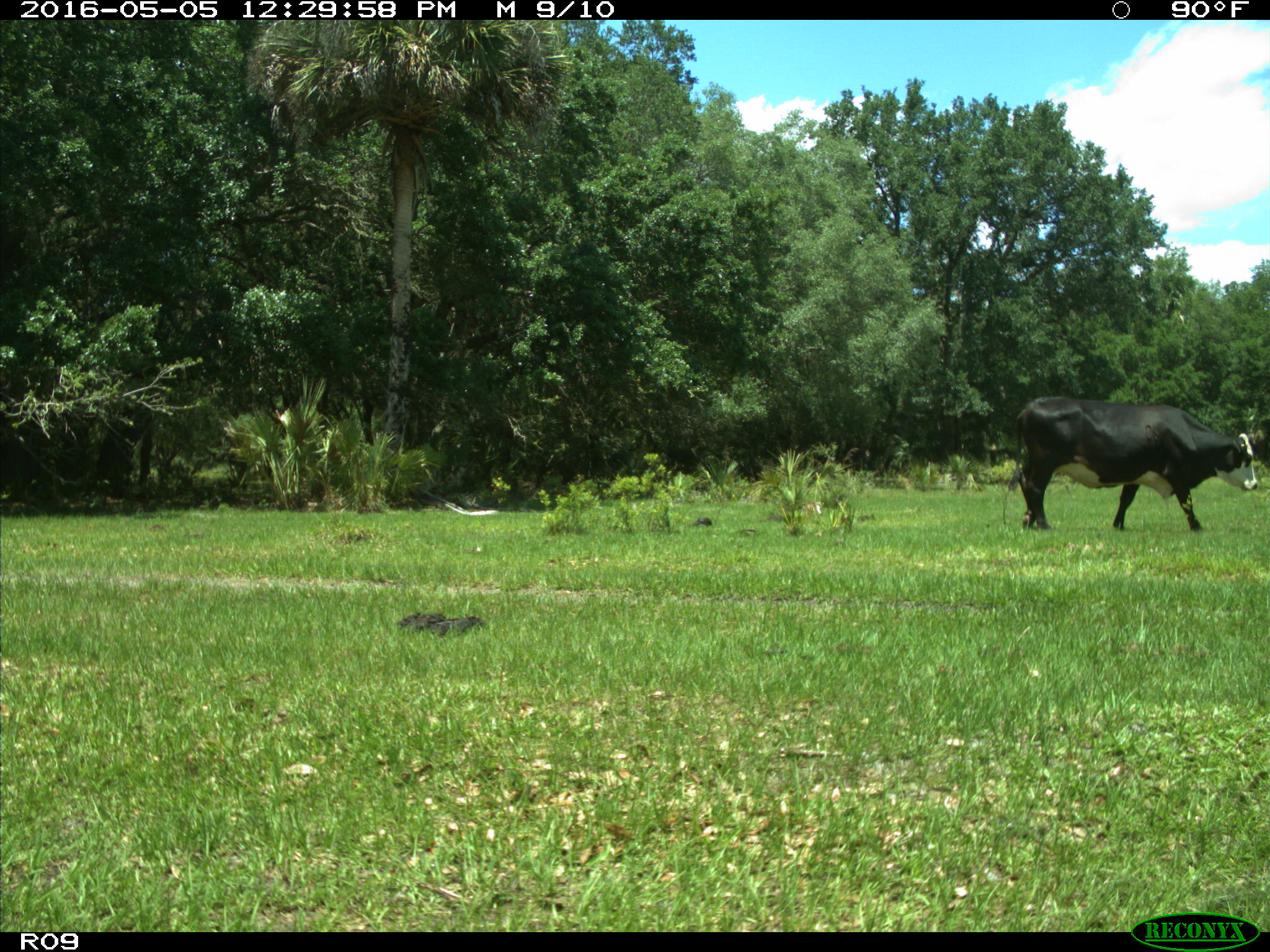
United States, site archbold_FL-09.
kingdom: Animalia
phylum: Chordata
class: Mammalia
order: Artiodactyla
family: Bovidae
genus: Bos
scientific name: Bos taurus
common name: domestic cow